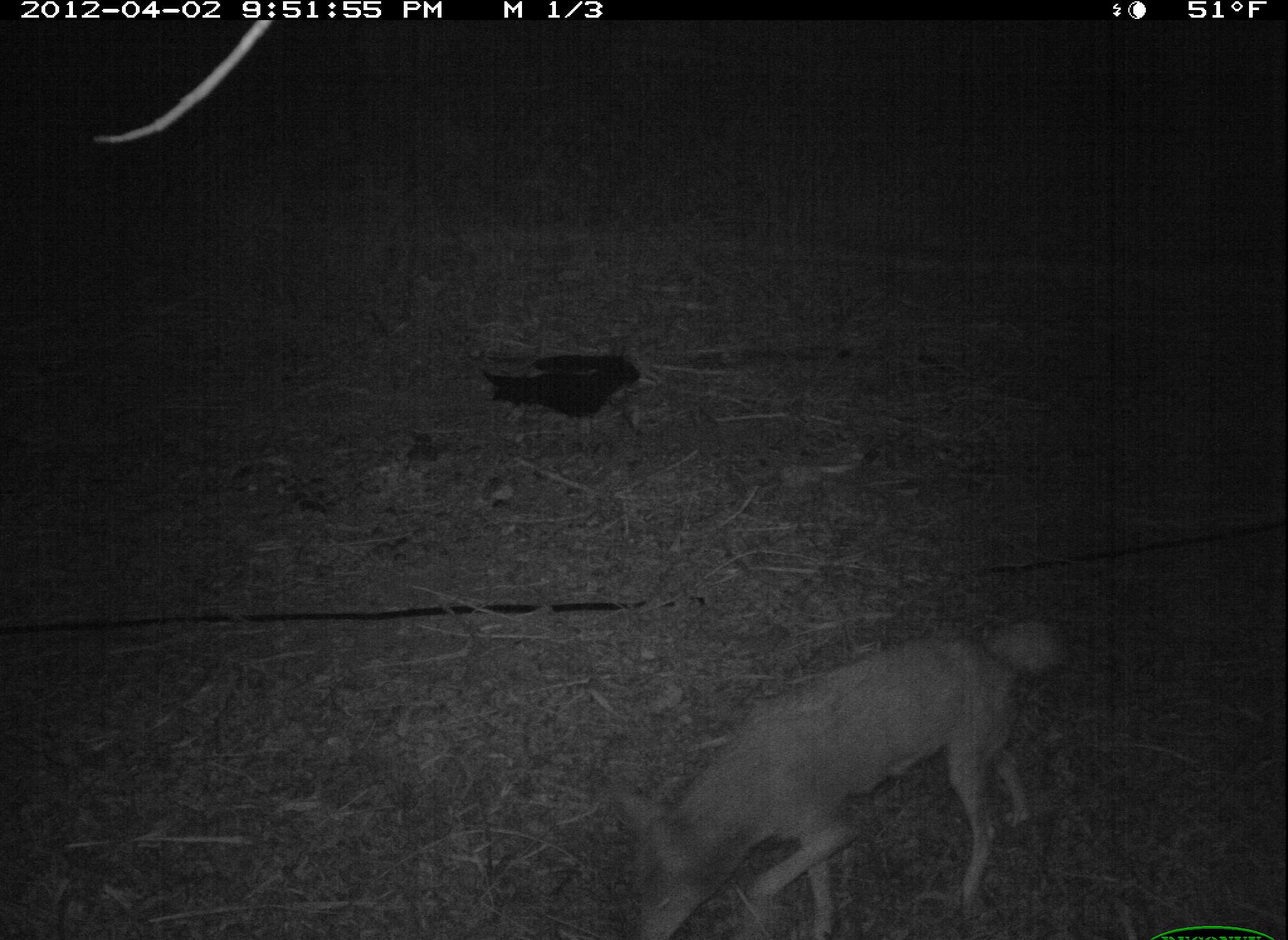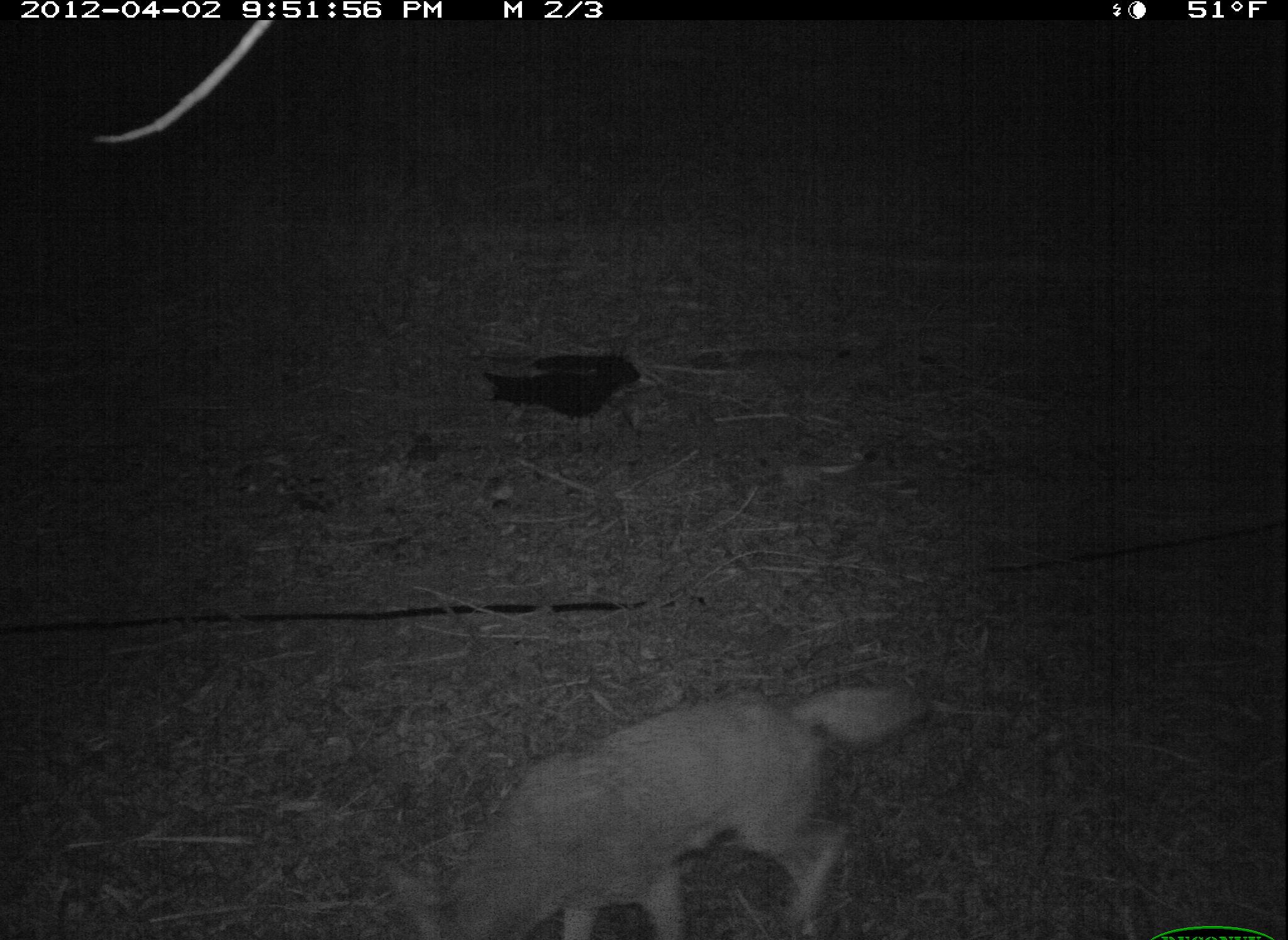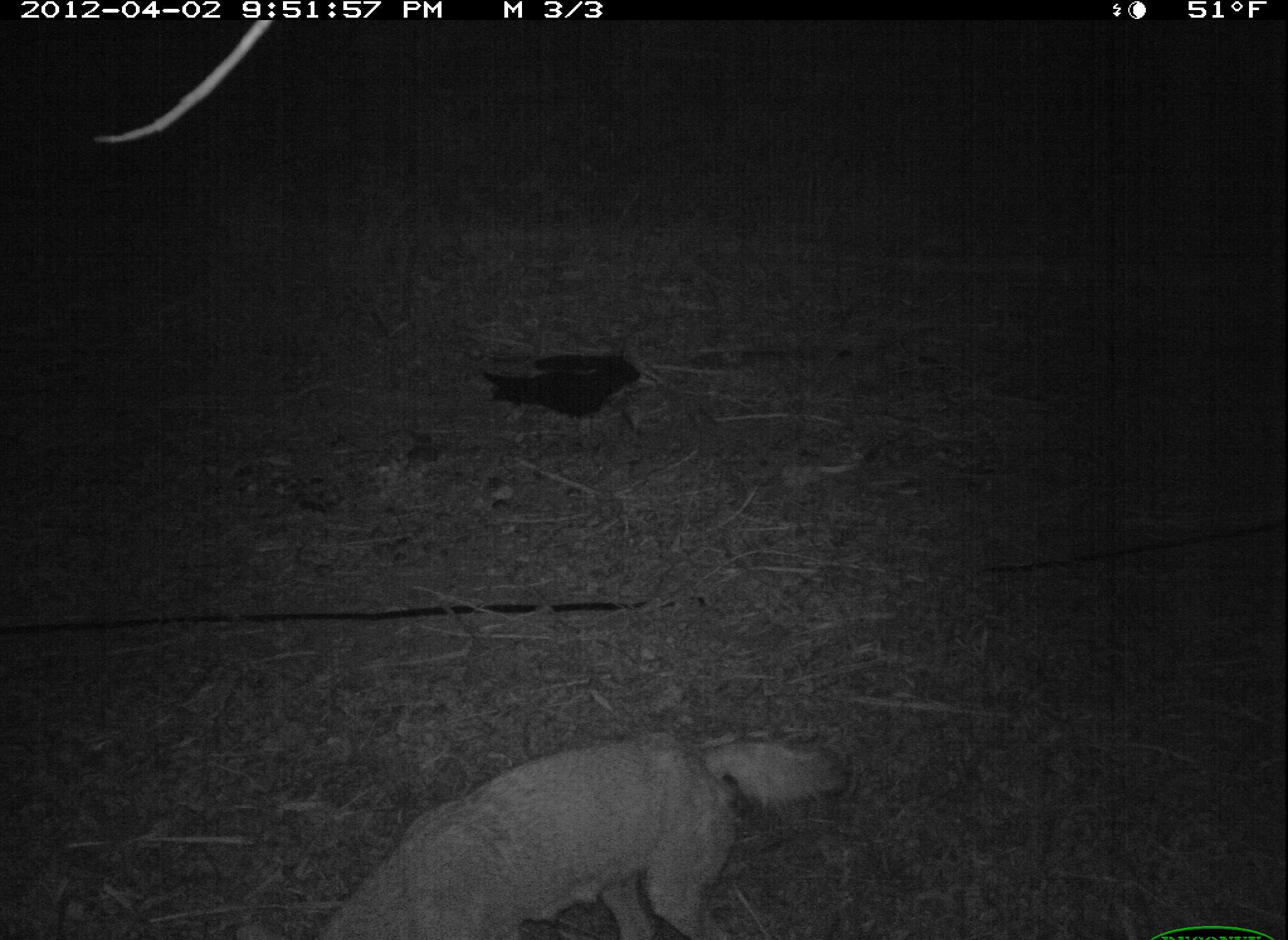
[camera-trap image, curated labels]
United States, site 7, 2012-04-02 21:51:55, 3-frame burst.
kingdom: Animalia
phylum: Chordata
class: Mammalia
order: Carnivora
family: Canidae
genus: Canis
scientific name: Canis latrans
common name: coyote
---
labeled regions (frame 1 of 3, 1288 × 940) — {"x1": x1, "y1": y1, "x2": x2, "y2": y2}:
coyote: {"x1": 613, "y1": 581, "x2": 1092, "y2": 940}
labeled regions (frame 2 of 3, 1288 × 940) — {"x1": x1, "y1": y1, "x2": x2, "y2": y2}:
coyote: {"x1": 388, "y1": 662, "x2": 948, "y2": 940}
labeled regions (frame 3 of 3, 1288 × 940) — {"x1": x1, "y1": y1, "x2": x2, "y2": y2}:
coyote: {"x1": 309, "y1": 722, "x2": 869, "y2": 940}